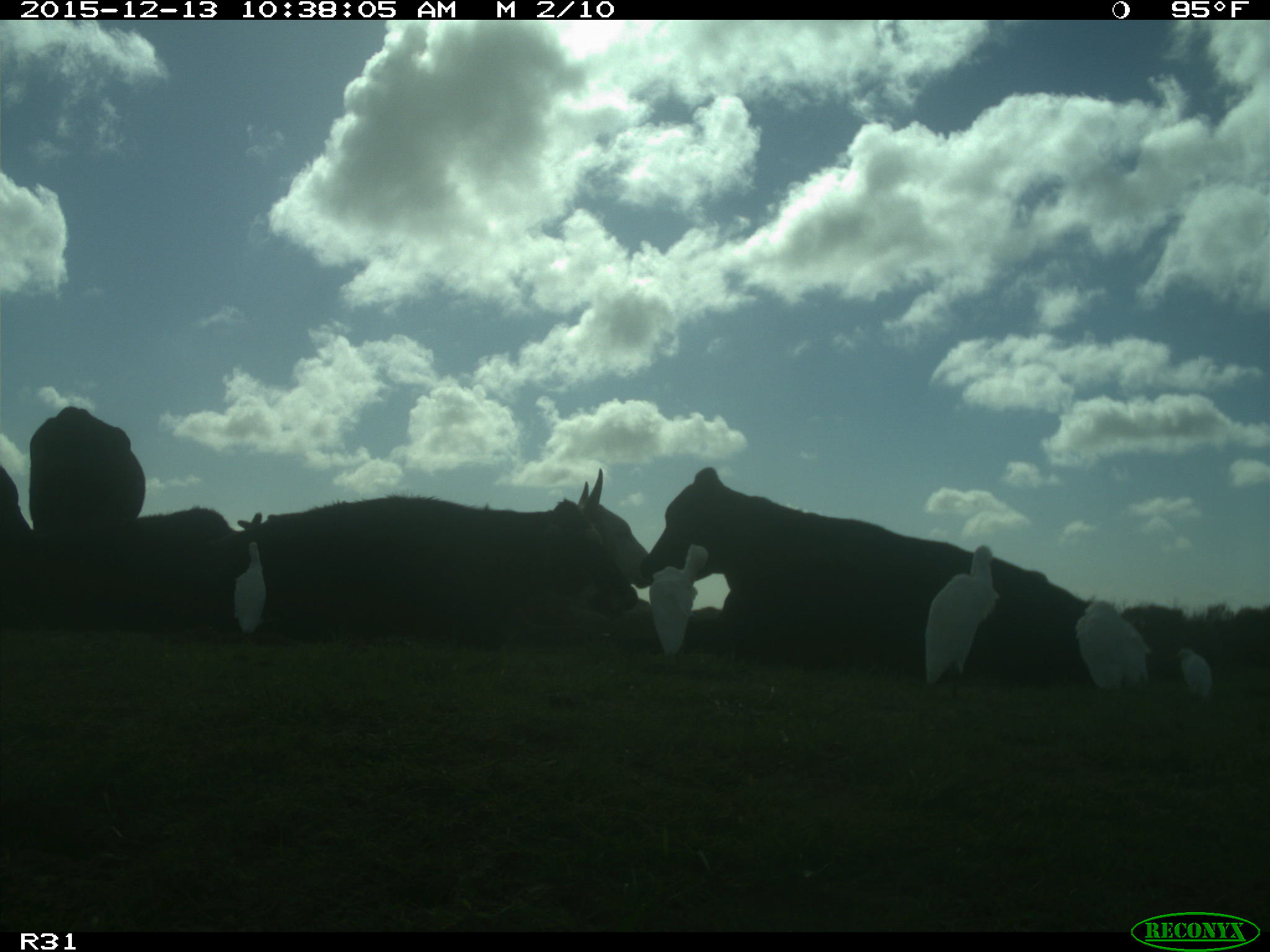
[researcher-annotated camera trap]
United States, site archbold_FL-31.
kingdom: Animalia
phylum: Chordata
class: Mammalia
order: Artiodactyla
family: Bovidae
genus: Bos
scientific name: Bos taurus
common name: domestic cow